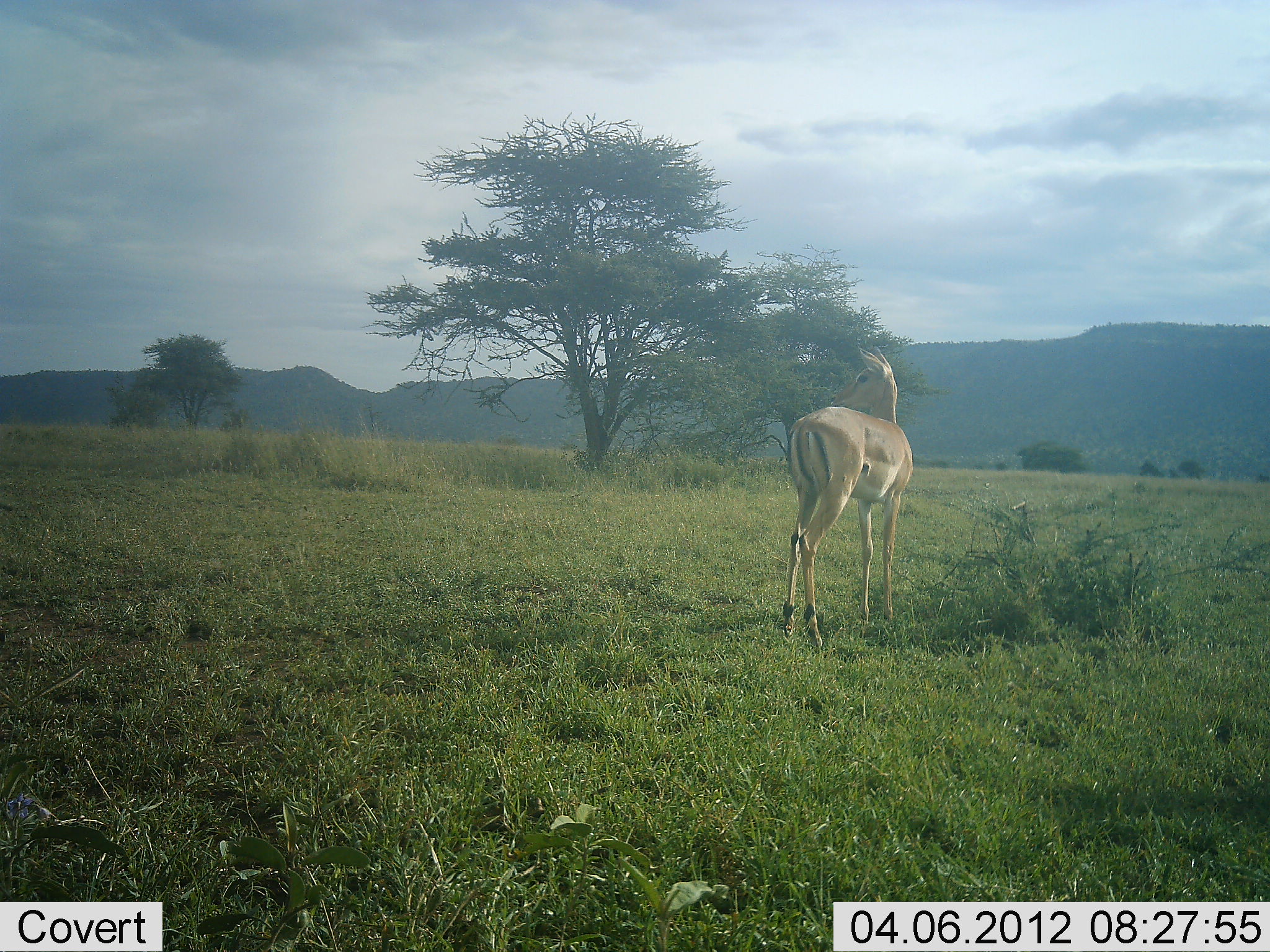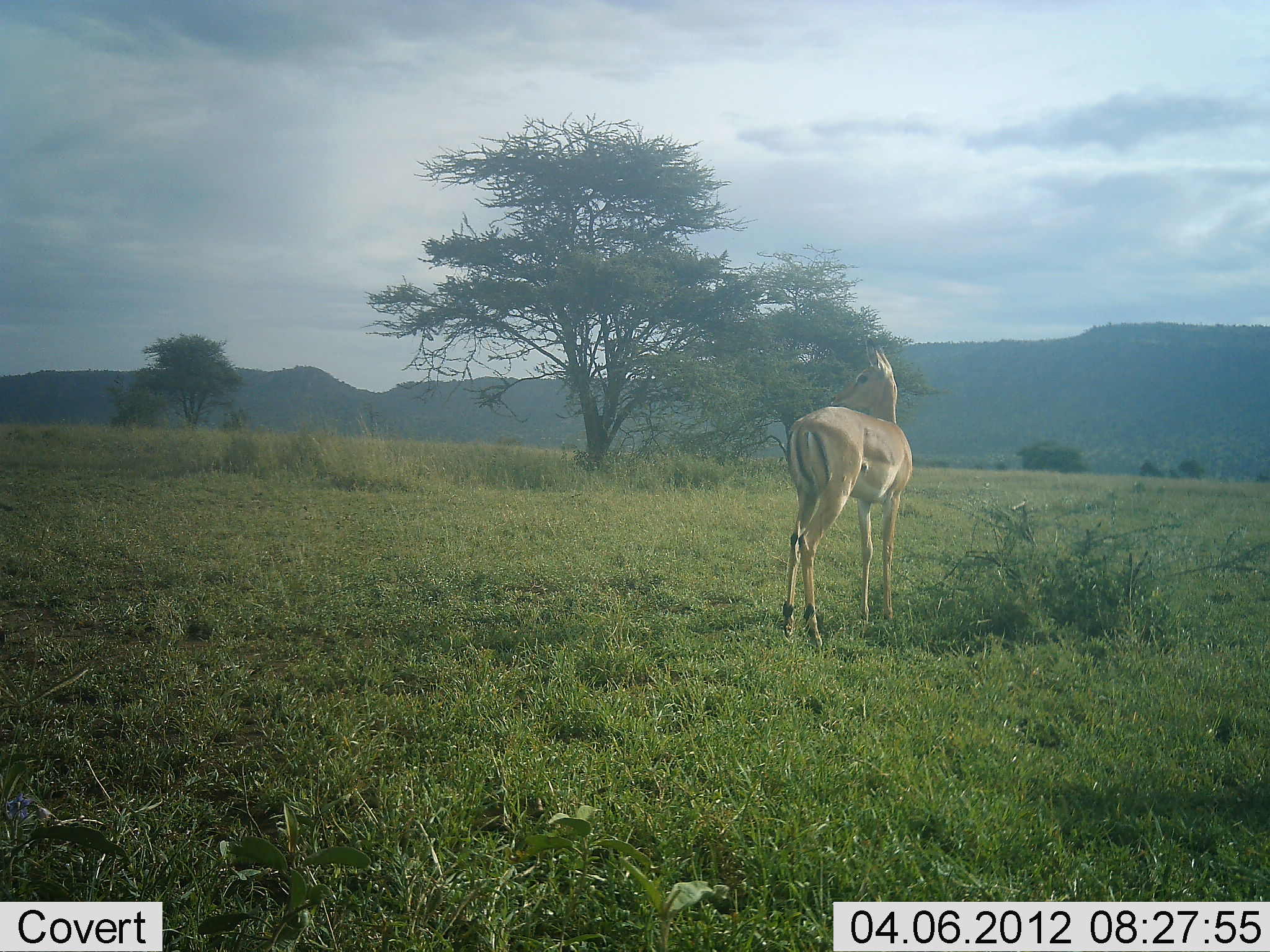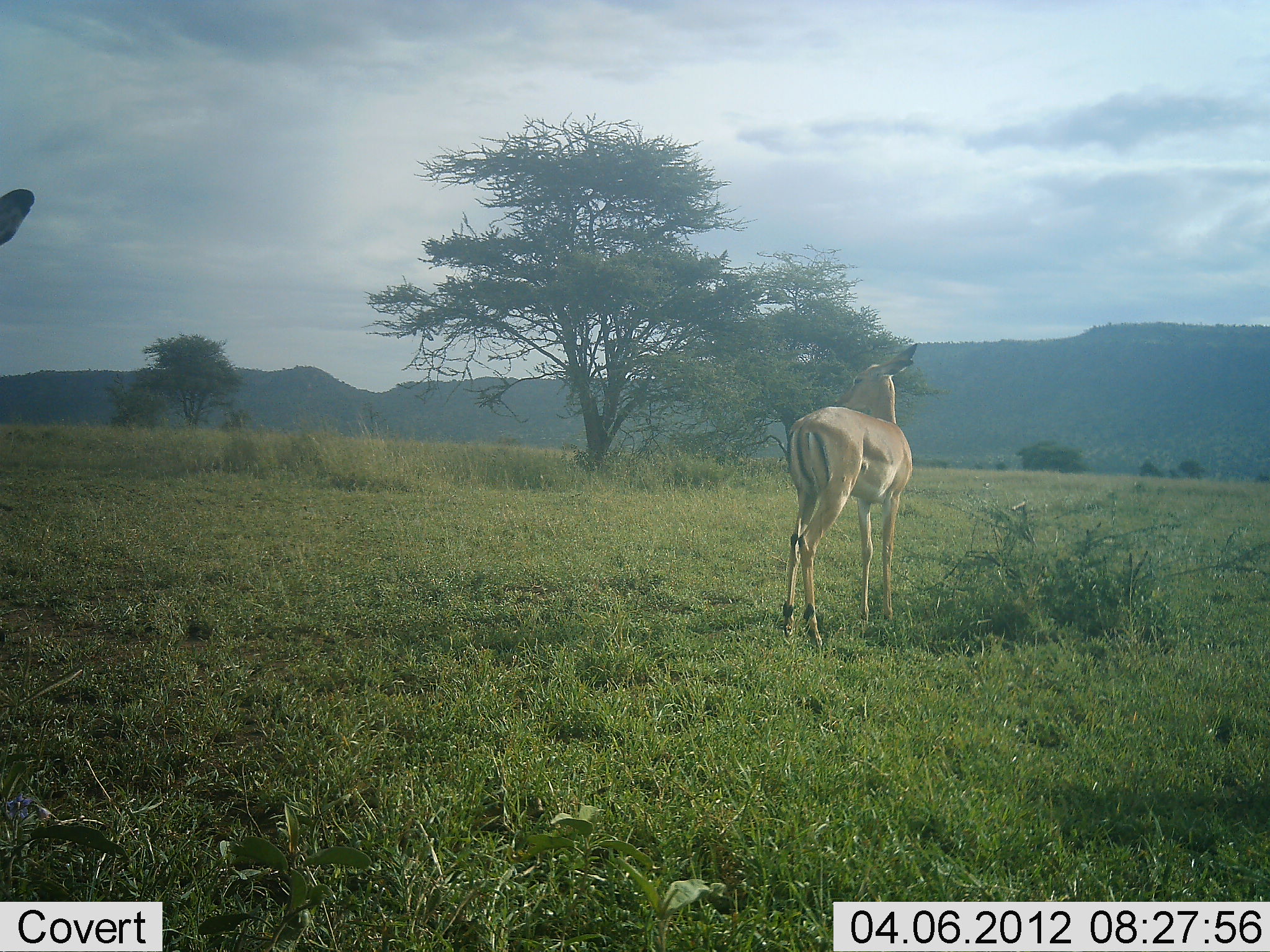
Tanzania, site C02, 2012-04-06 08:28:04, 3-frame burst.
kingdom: Animalia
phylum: Chordata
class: Mammalia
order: Artiodactyla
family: Bovidae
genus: Aepyceros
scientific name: Aepyceros melampus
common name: impala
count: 2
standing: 100%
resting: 0%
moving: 18%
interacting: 0%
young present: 0%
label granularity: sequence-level